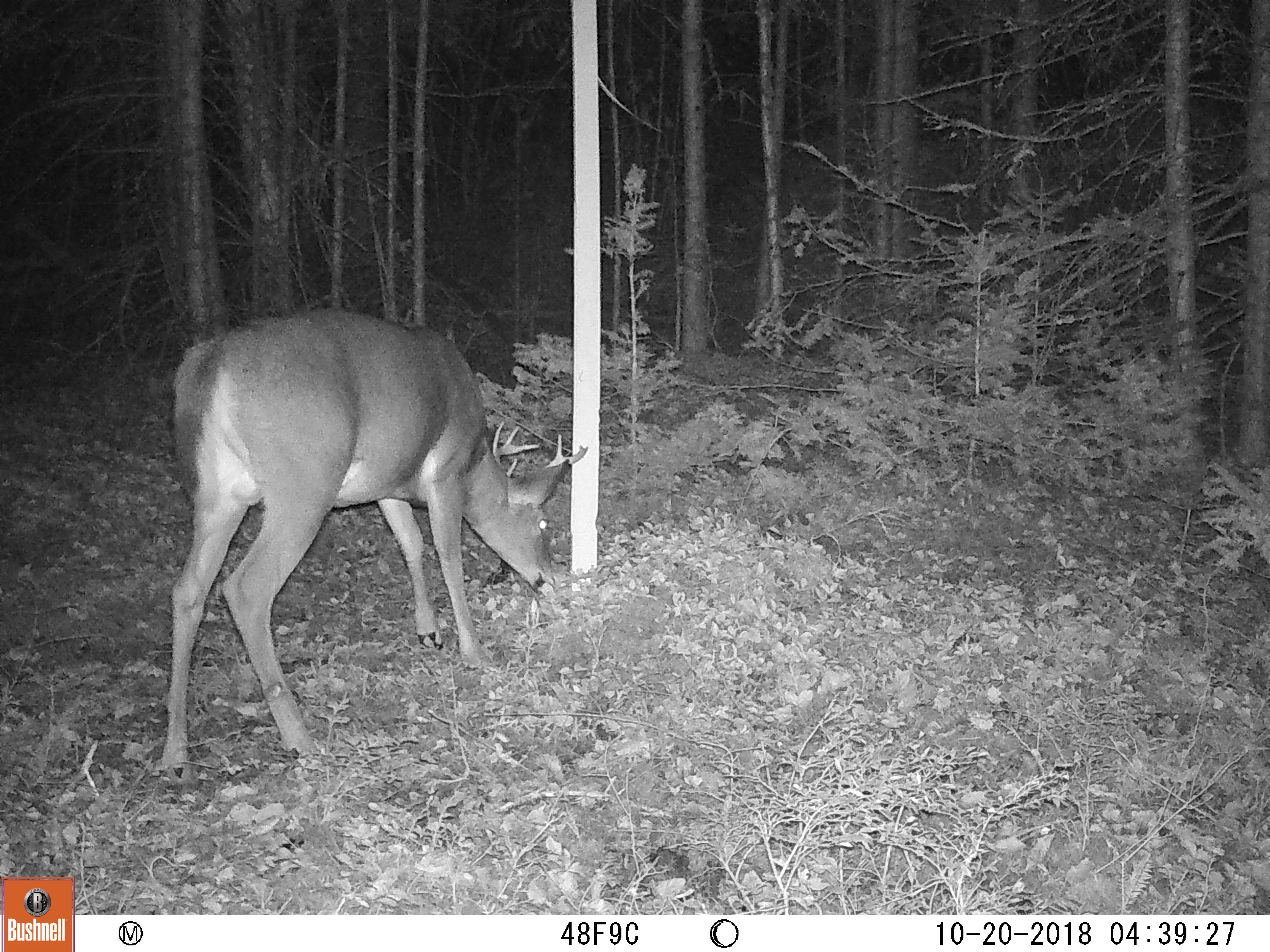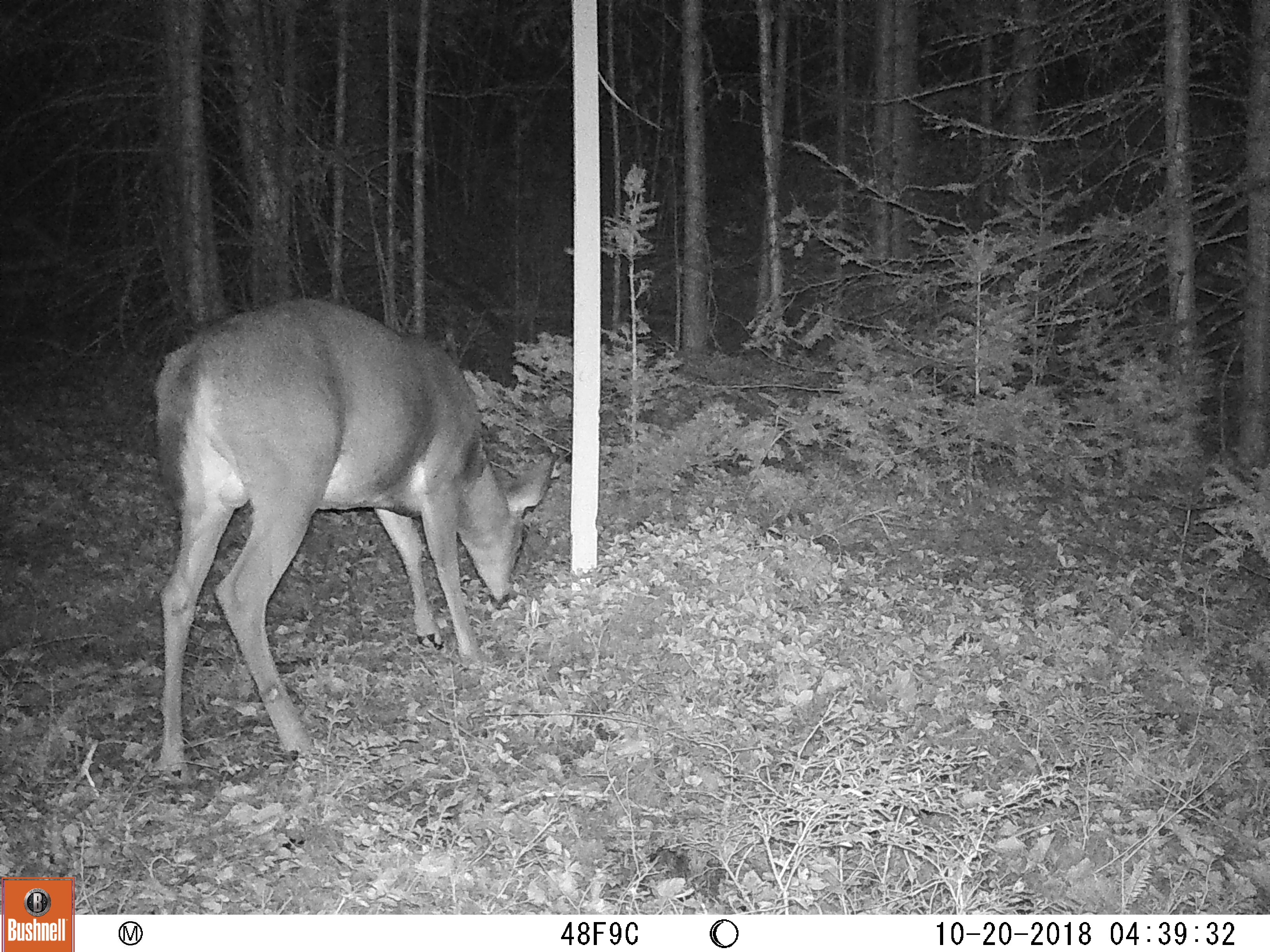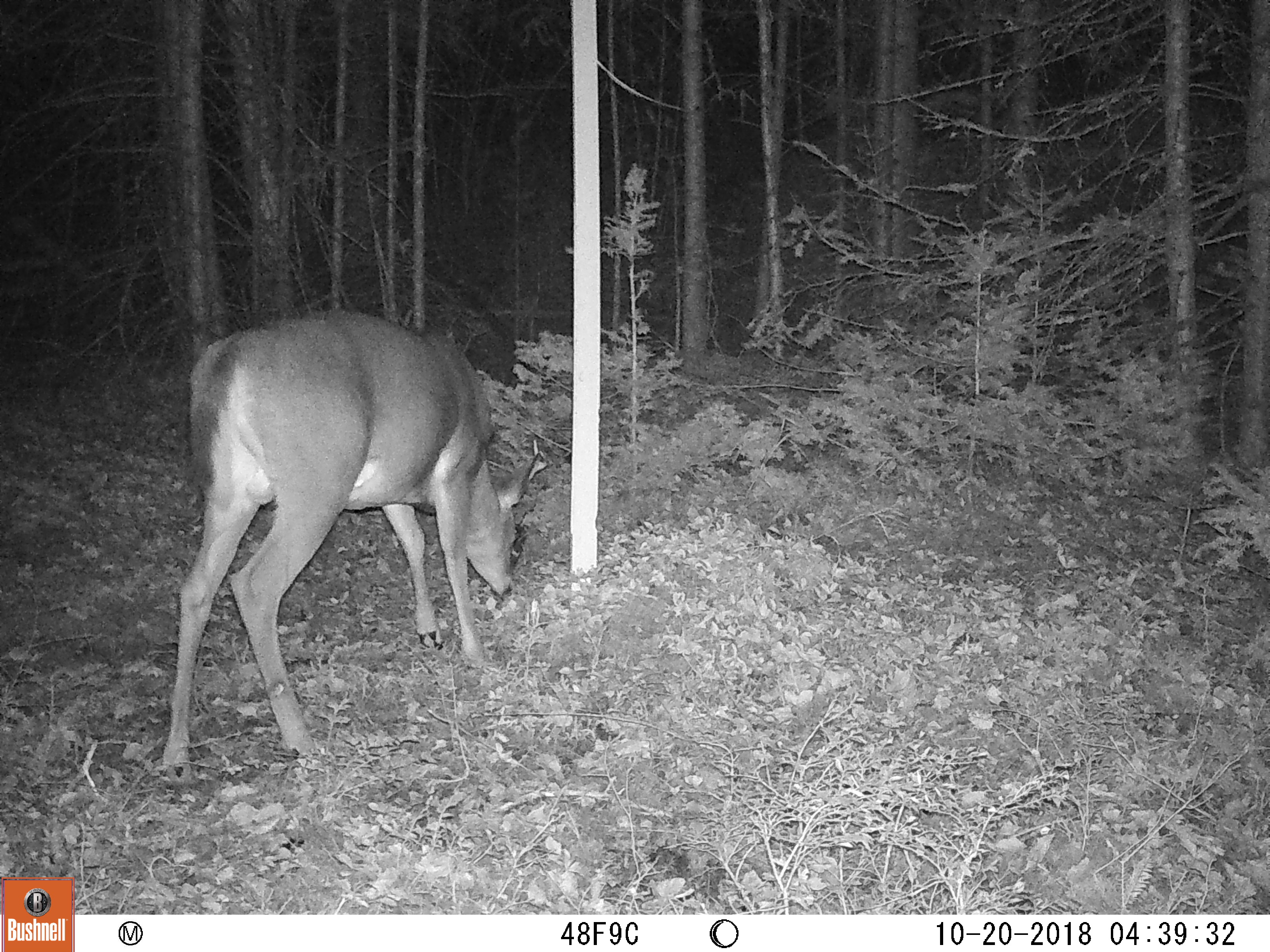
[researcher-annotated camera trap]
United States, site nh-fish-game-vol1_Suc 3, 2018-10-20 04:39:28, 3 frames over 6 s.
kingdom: Animalia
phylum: Chordata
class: Mammalia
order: Artiodactyla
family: Cervidae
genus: Odocoileus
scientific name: Odocoileus virginianus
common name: white-tailed deer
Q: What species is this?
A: White-tailed deer (Odocoileus virginianus).